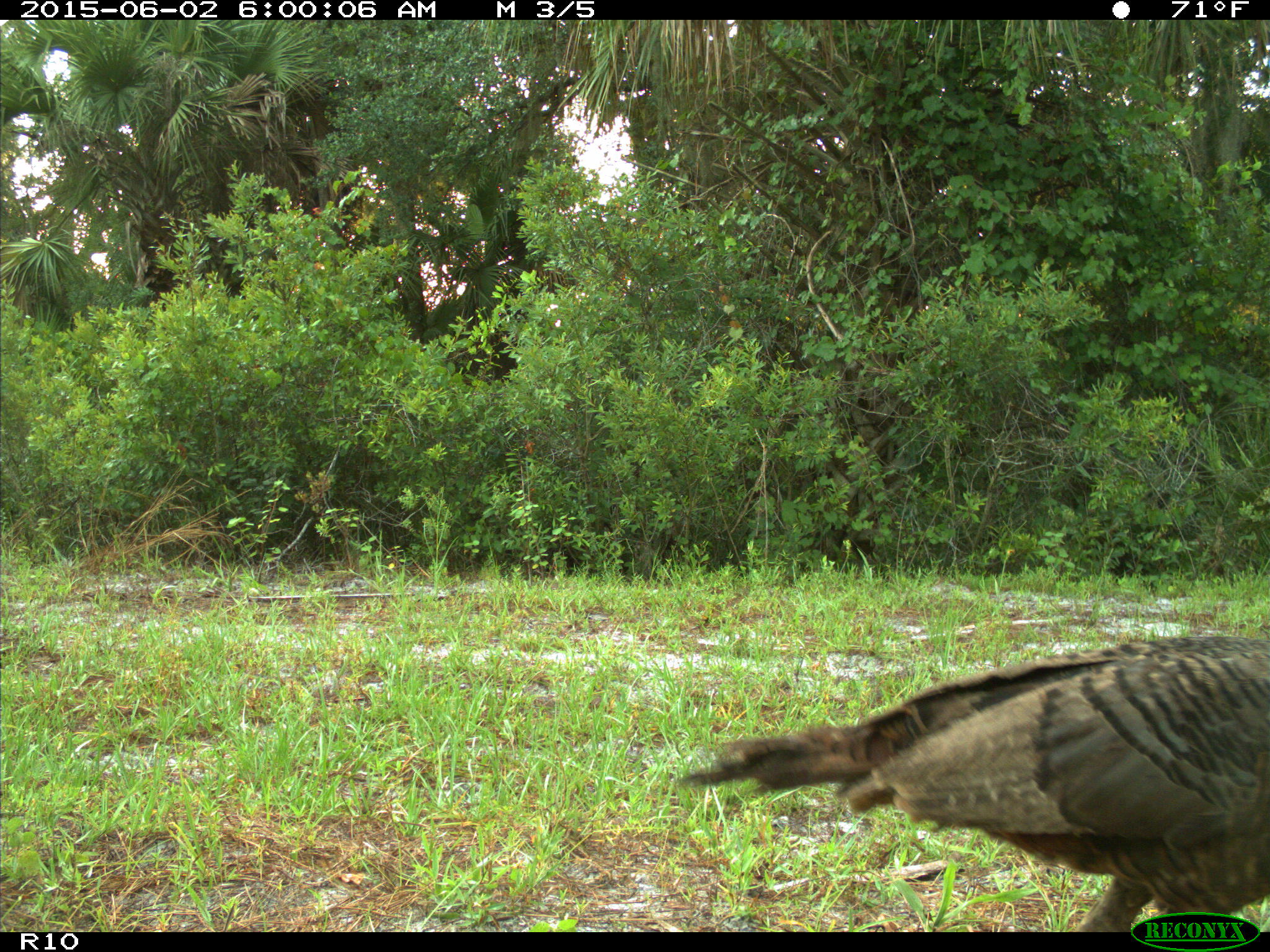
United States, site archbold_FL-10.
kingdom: Animalia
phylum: Chordata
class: Aves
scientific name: Aves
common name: birds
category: unidentified bird